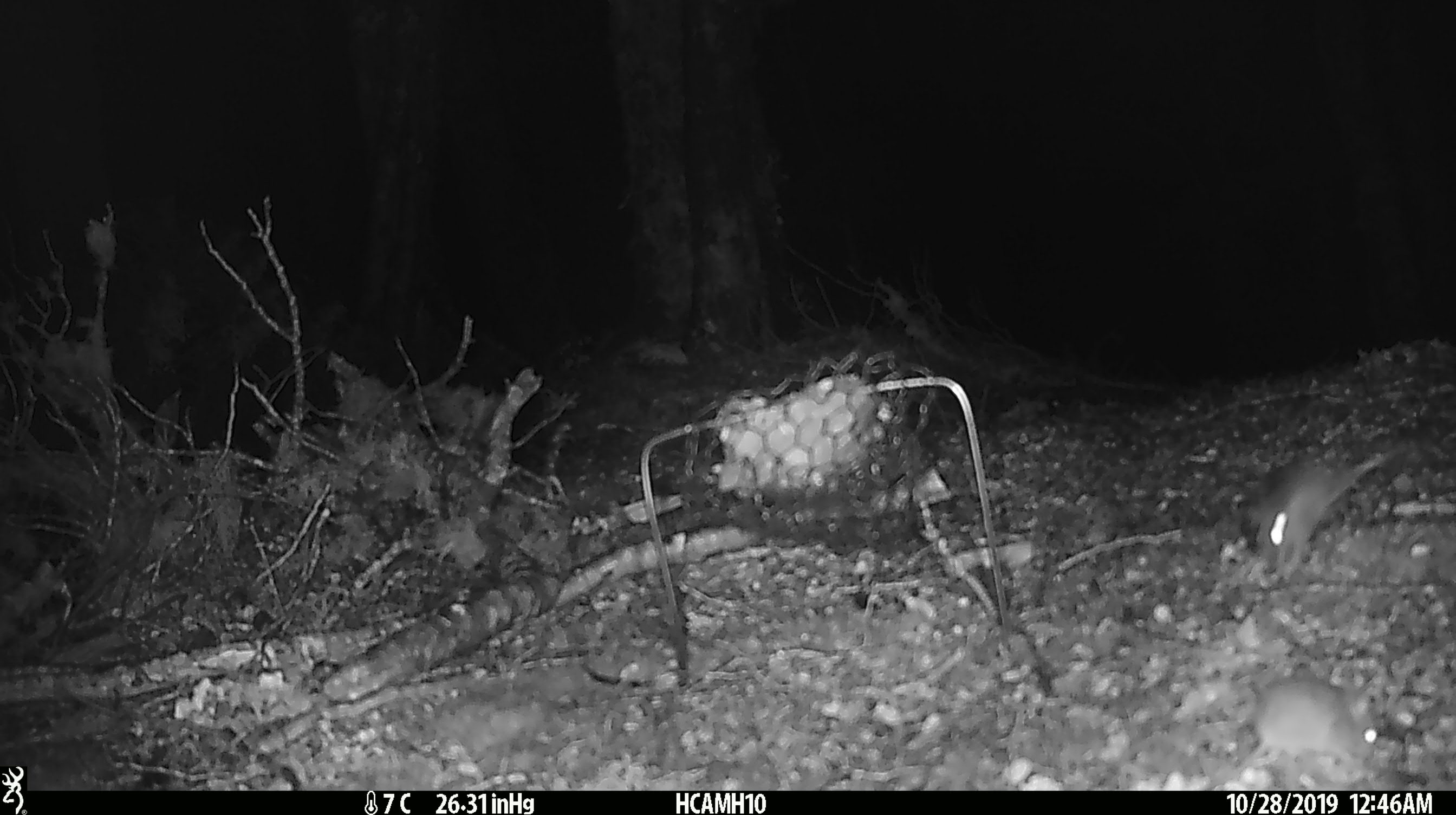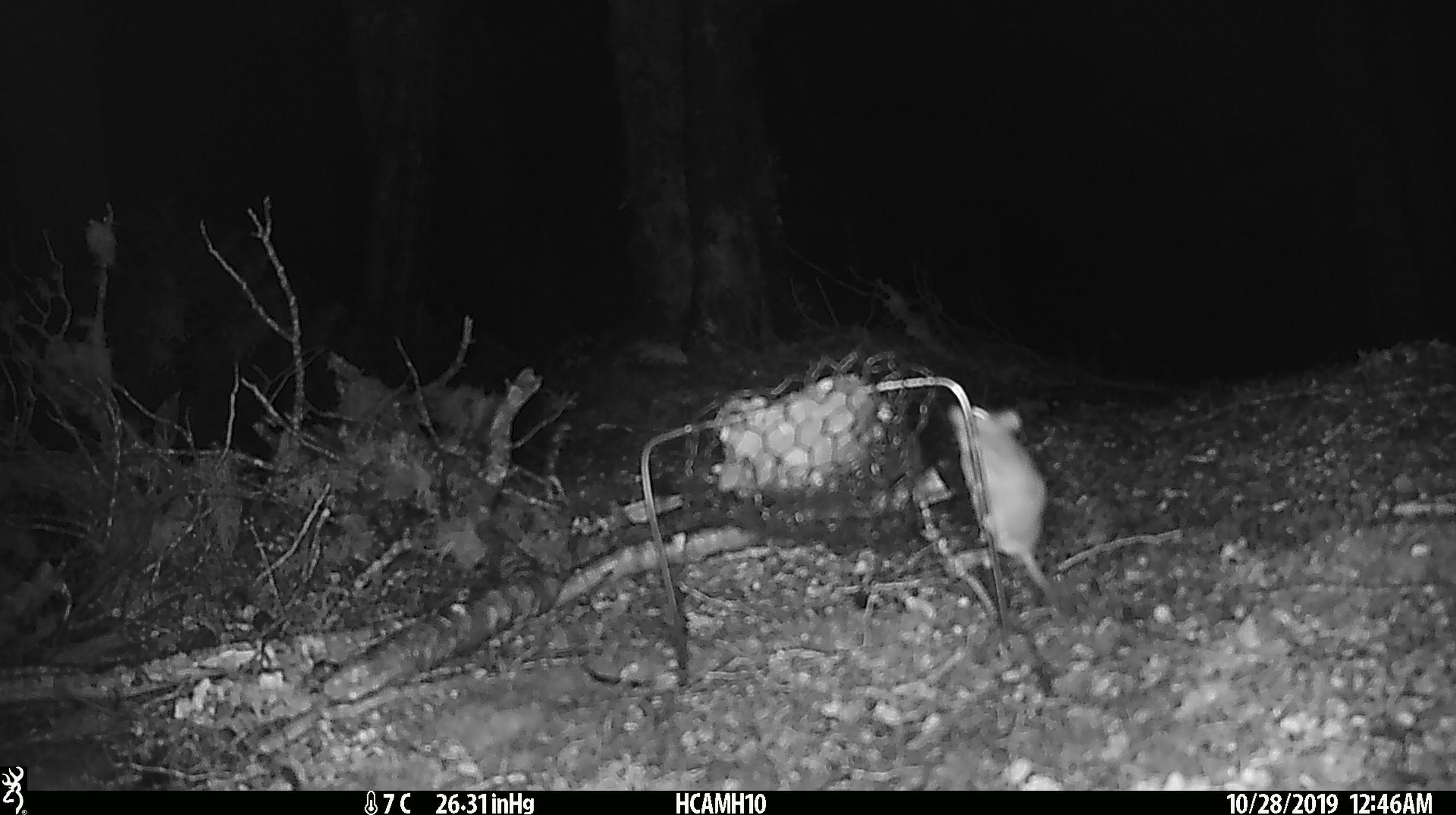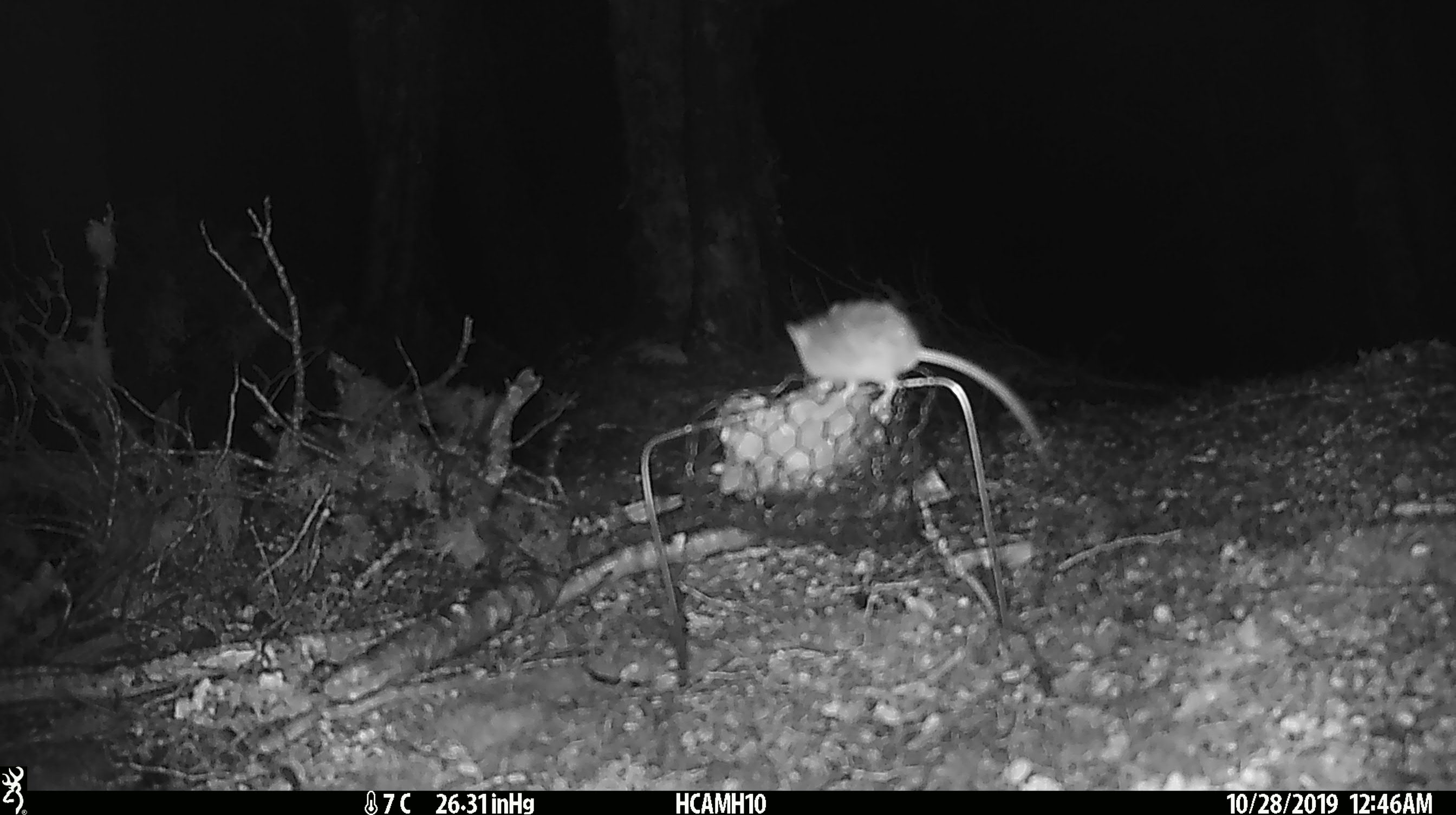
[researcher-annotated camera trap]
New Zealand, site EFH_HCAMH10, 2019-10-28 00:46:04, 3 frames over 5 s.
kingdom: Animalia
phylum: Chordata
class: Mammalia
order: Rodentia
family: Muridae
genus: Mus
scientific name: Mus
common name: mouse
Mouse (Mus).